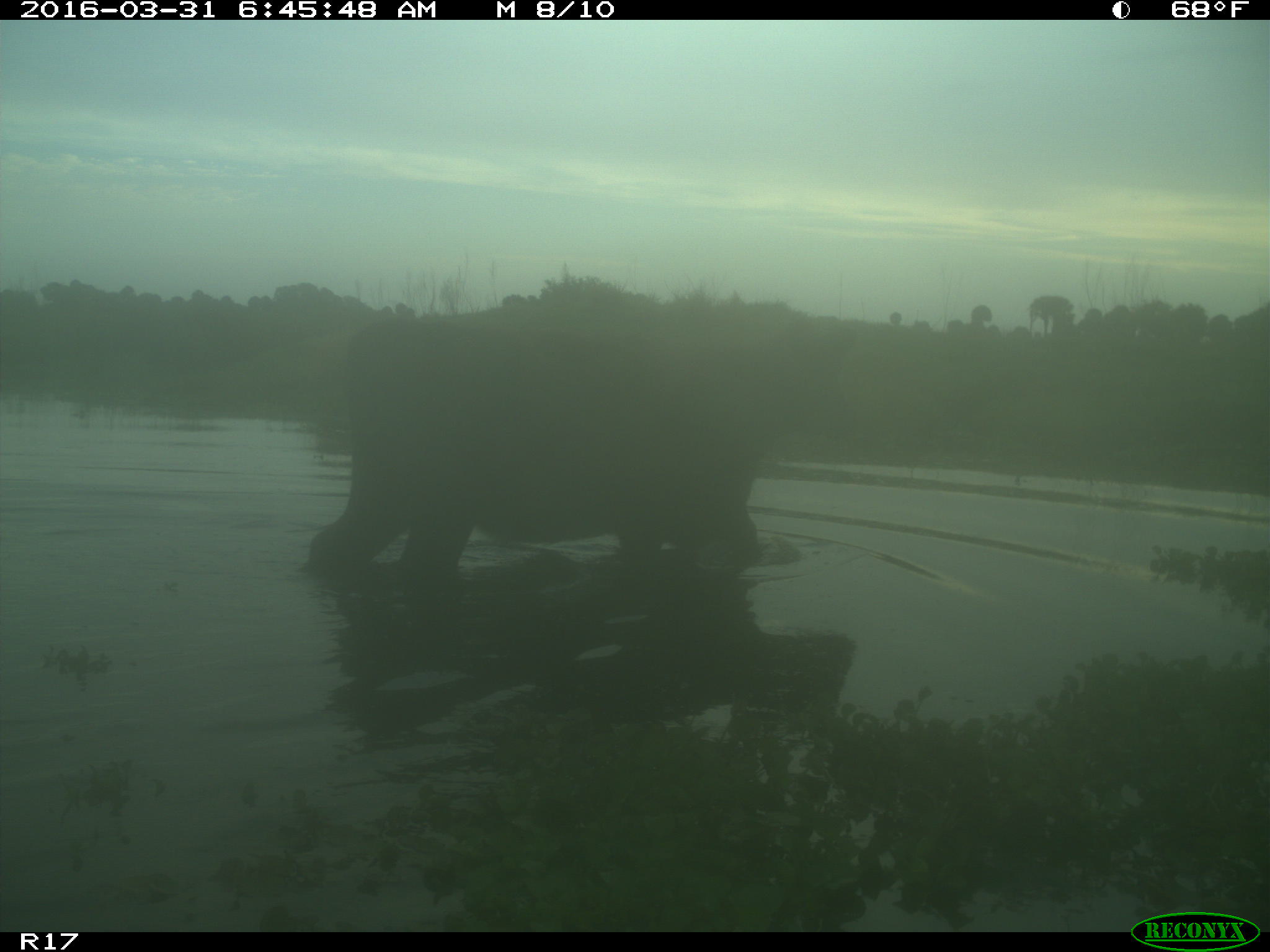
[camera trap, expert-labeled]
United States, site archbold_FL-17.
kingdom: Animalia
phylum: Chordata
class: Mammalia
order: Artiodactyla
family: Bovidae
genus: Bos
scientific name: Bos taurus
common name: domestic cow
Bos taurus (domestic cow).